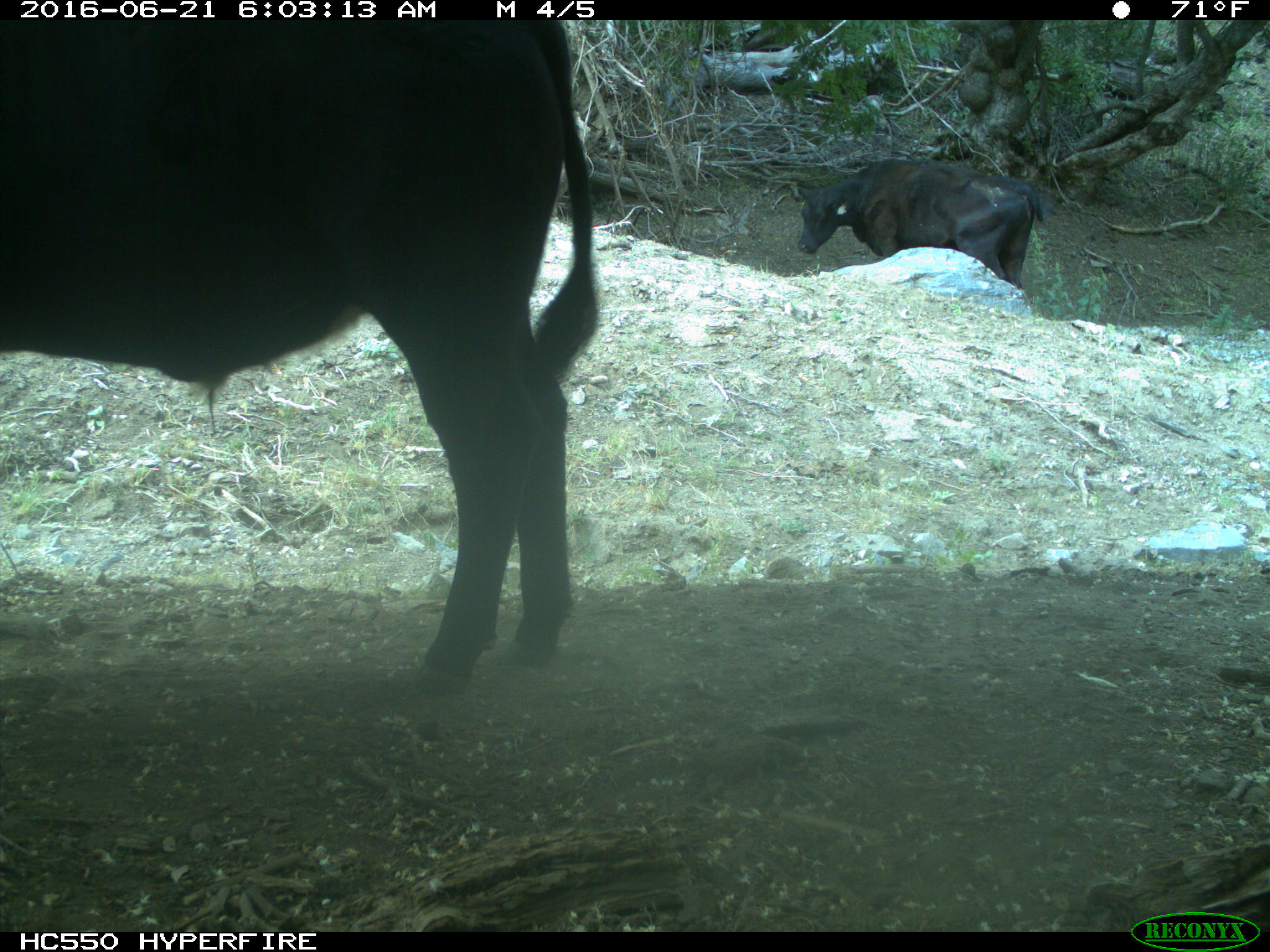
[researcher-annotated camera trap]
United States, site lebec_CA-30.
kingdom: Animalia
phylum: Chordata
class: Mammalia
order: Artiodactyla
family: Bovidae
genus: Bos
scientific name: Bos taurus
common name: domestic cow